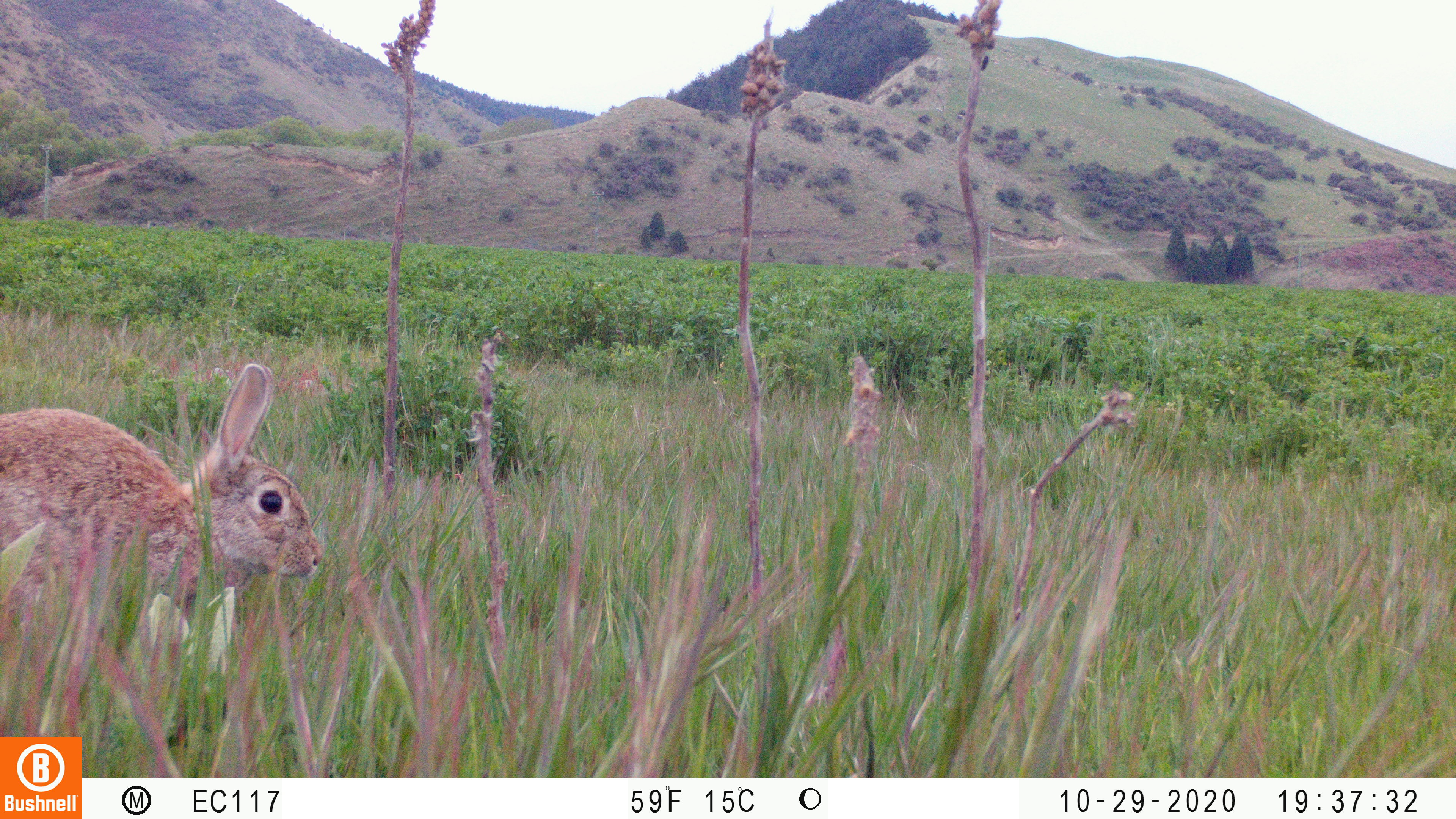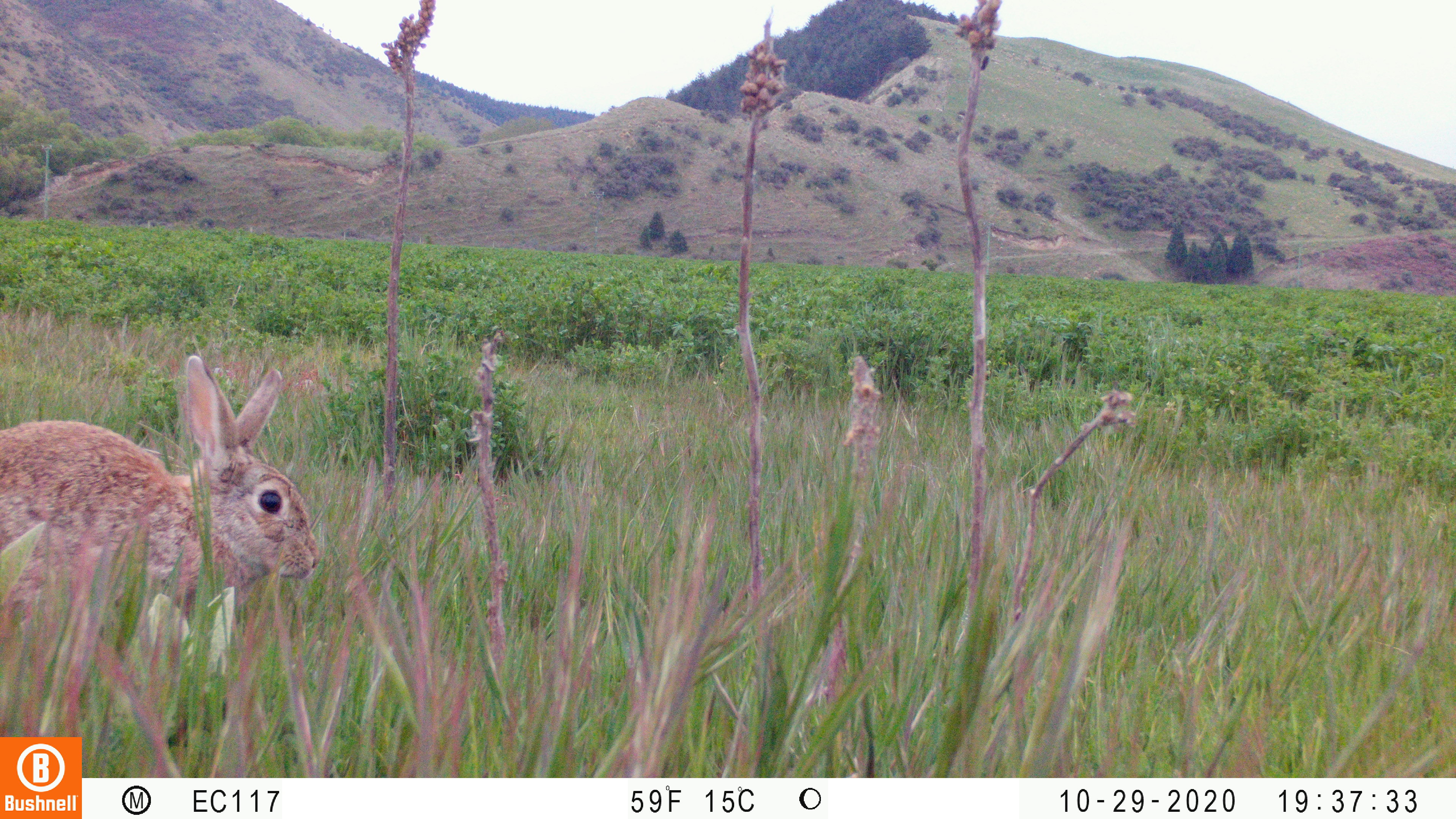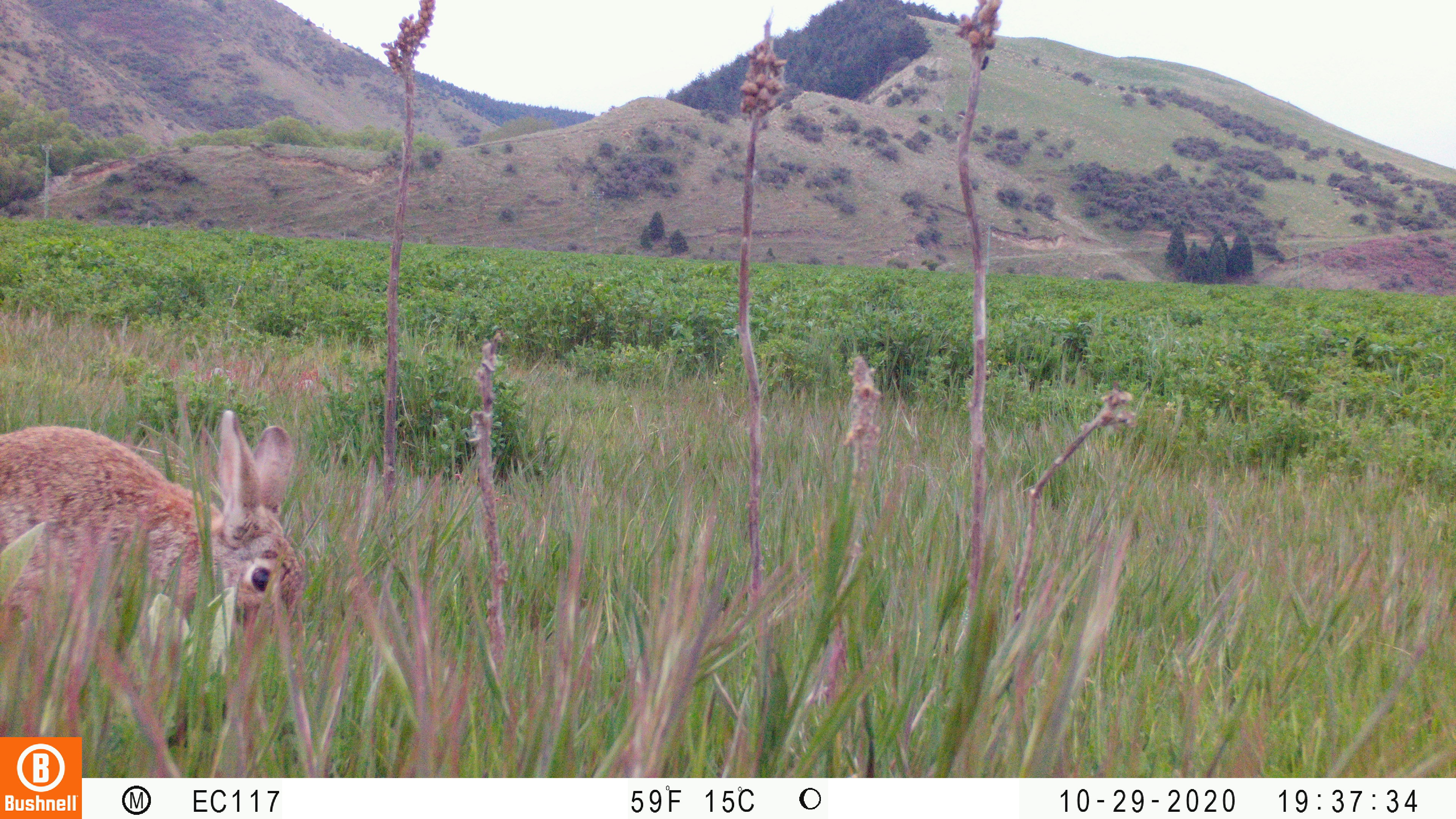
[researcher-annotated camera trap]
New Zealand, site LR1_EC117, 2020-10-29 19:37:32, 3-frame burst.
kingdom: Animalia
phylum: Chordata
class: Mammalia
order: Lagomorpha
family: Leporidae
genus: Oryctolagus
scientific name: Oryctolagus cuniculus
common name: european rabbit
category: rabbit